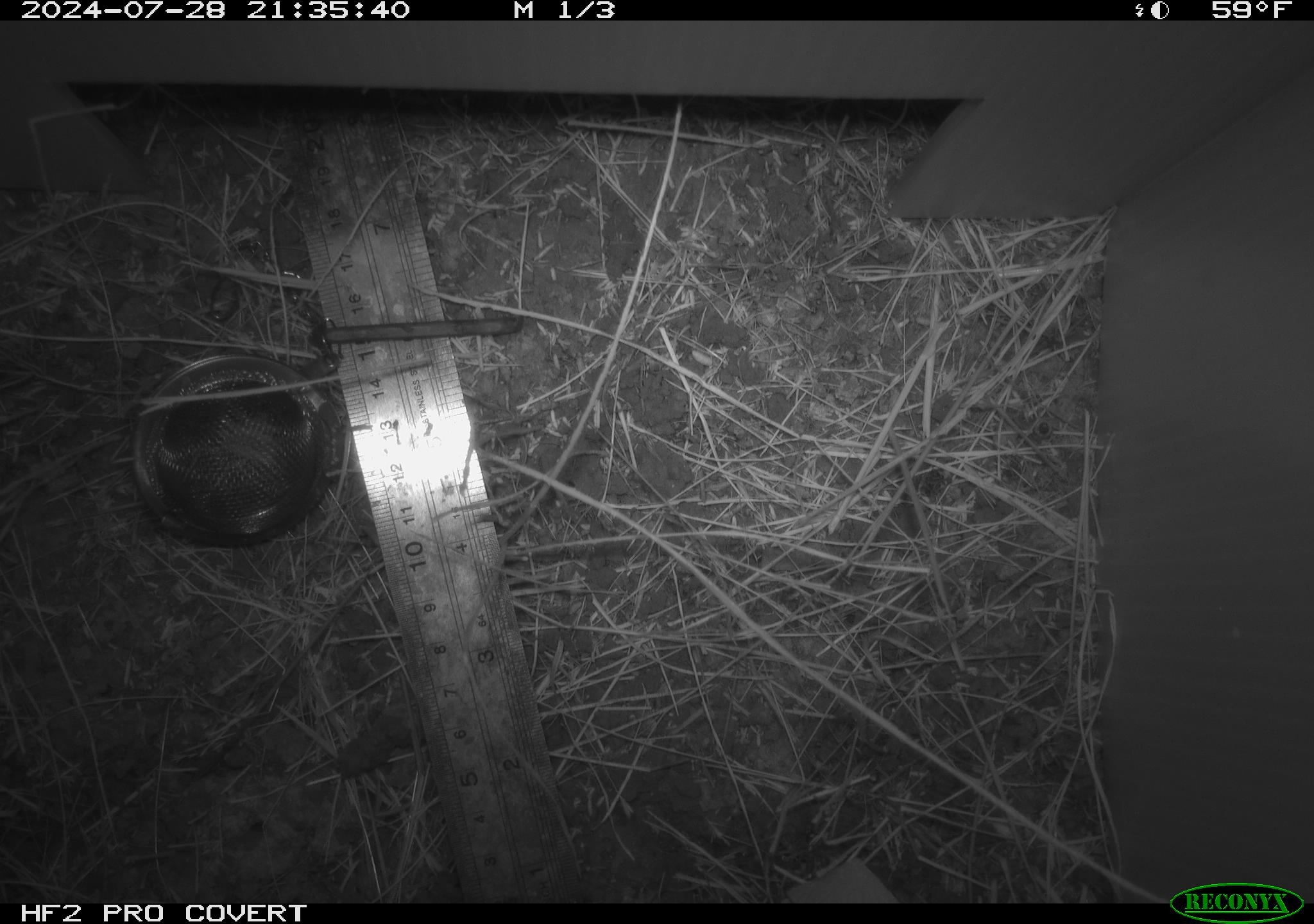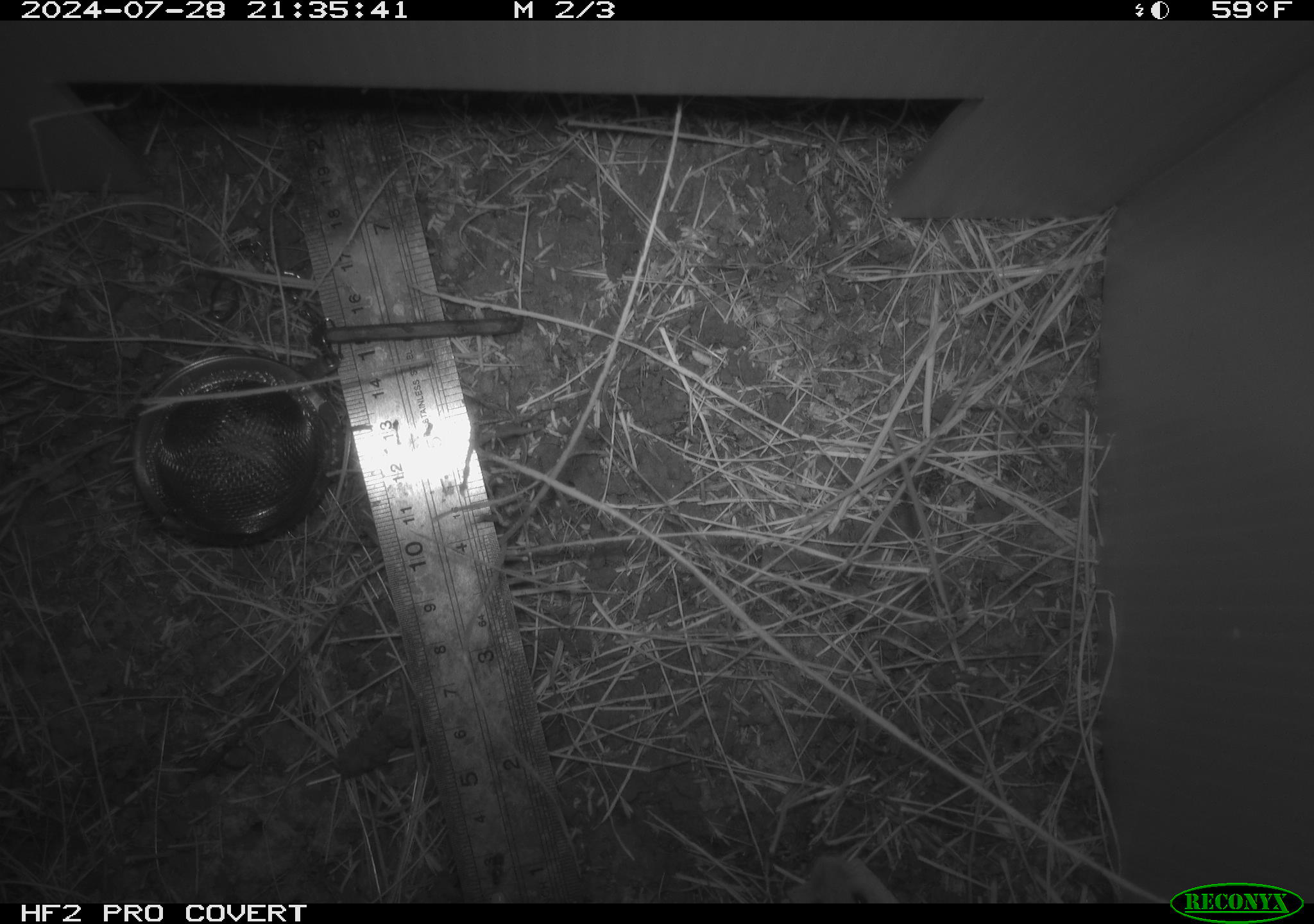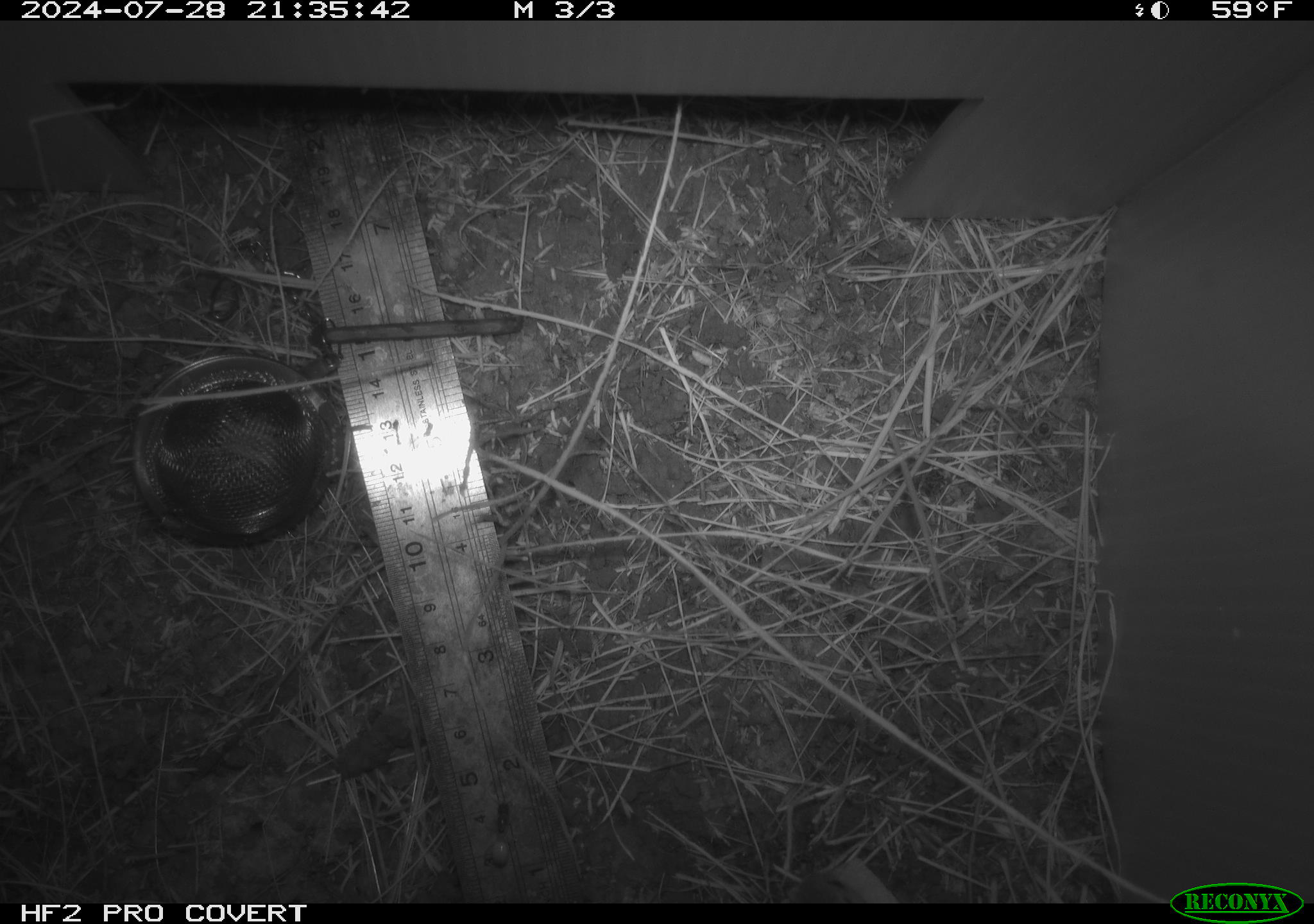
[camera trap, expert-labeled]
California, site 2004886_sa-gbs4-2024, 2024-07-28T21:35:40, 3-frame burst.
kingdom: Animalia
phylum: Chordata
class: Mammalia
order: Rodentia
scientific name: Rodentia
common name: mouse species